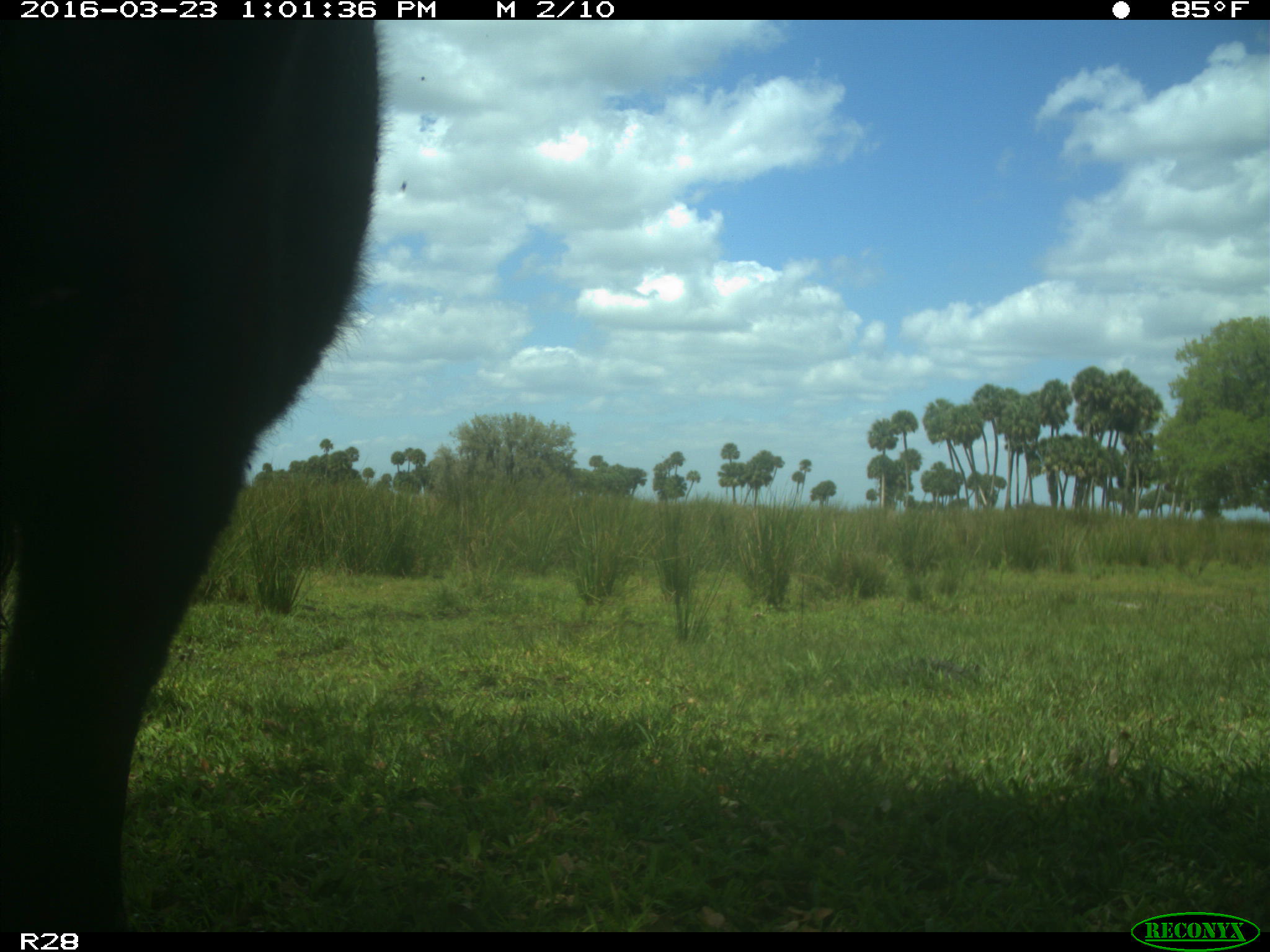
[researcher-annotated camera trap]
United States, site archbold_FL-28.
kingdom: Animalia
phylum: Chordata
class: Mammalia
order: Artiodactyla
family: Bovidae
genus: Bos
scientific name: Bos taurus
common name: domestic cow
Bos taurus (domestic cow).